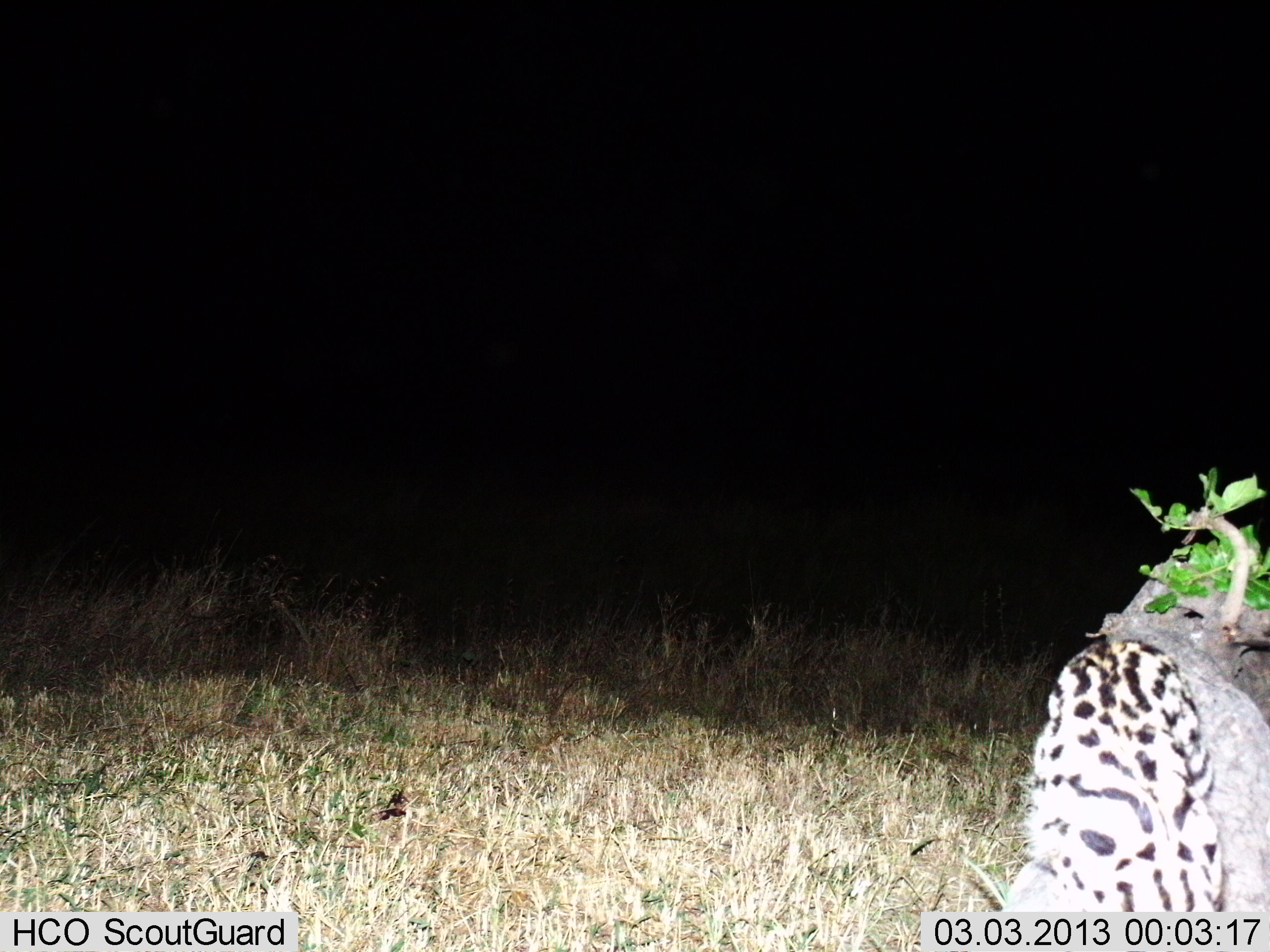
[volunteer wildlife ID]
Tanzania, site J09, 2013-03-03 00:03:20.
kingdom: Animalia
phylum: Chordata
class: Mammalia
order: Carnivora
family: Felidae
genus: Leptailurus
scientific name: Leptailurus serval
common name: serval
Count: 1.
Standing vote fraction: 64%.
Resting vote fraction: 11%.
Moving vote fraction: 21%.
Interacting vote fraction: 4%.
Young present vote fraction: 0%.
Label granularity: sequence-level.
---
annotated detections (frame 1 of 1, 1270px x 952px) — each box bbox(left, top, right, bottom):
animal: bbox(1006, 633, 1232, 952)